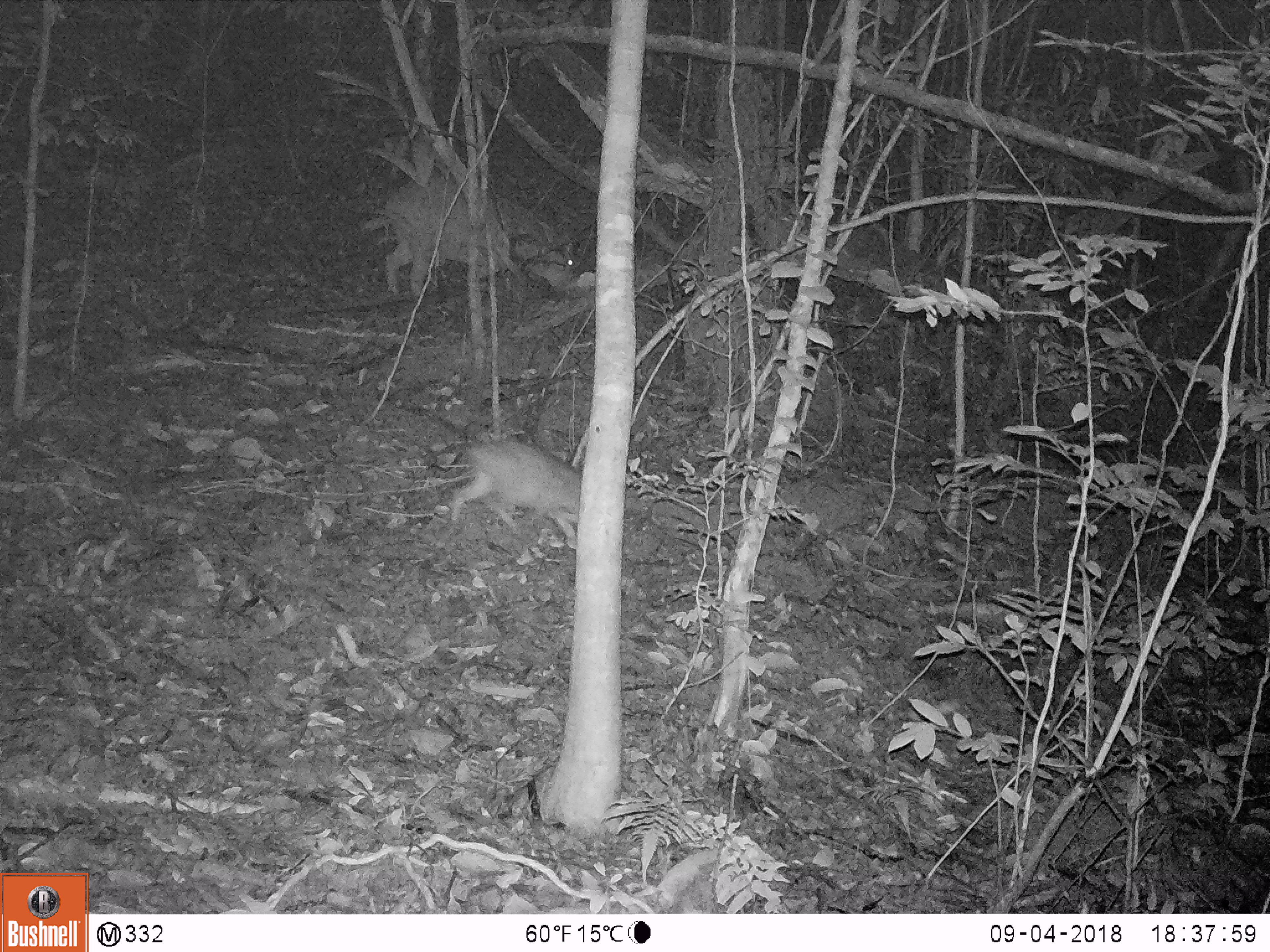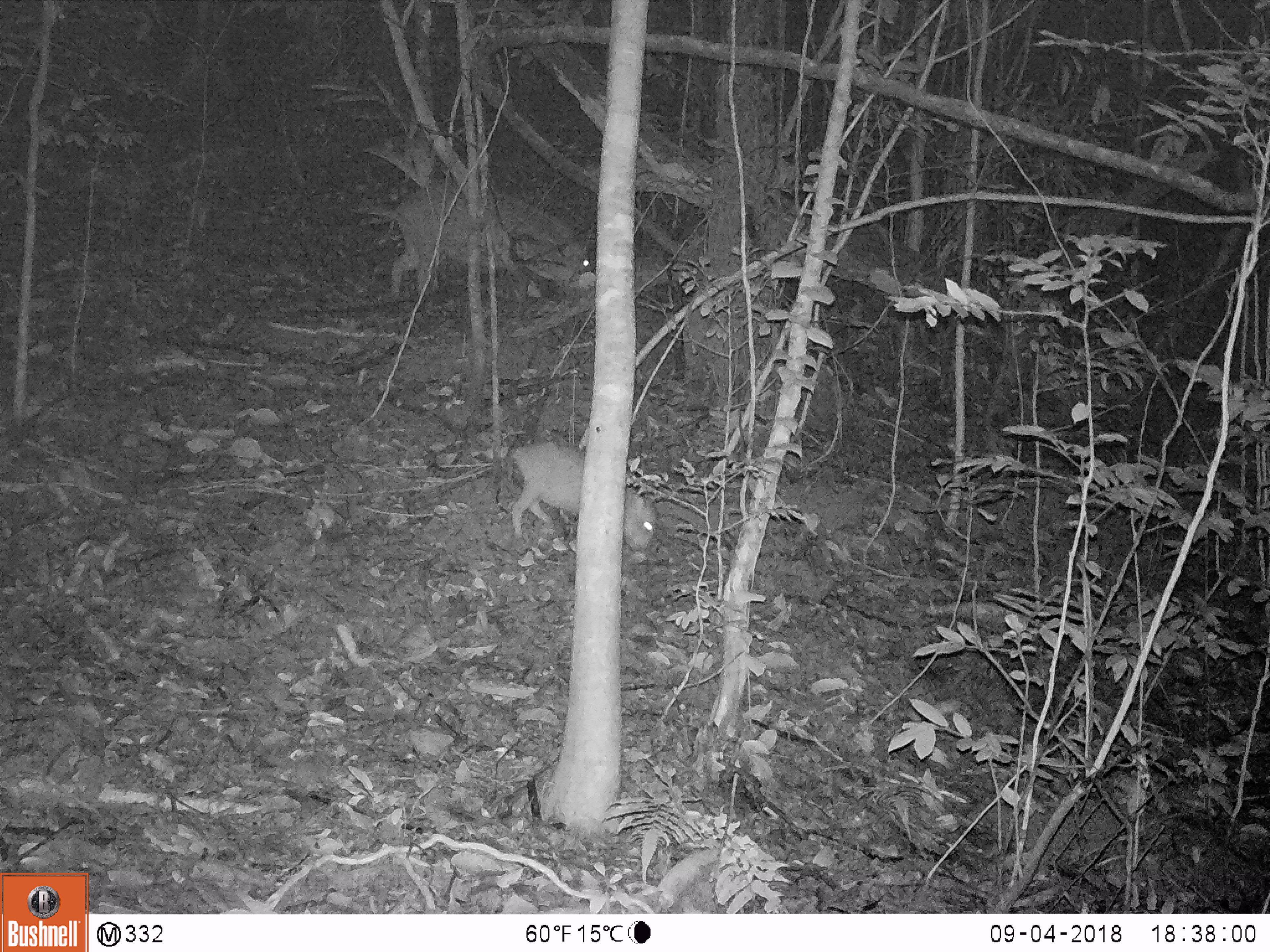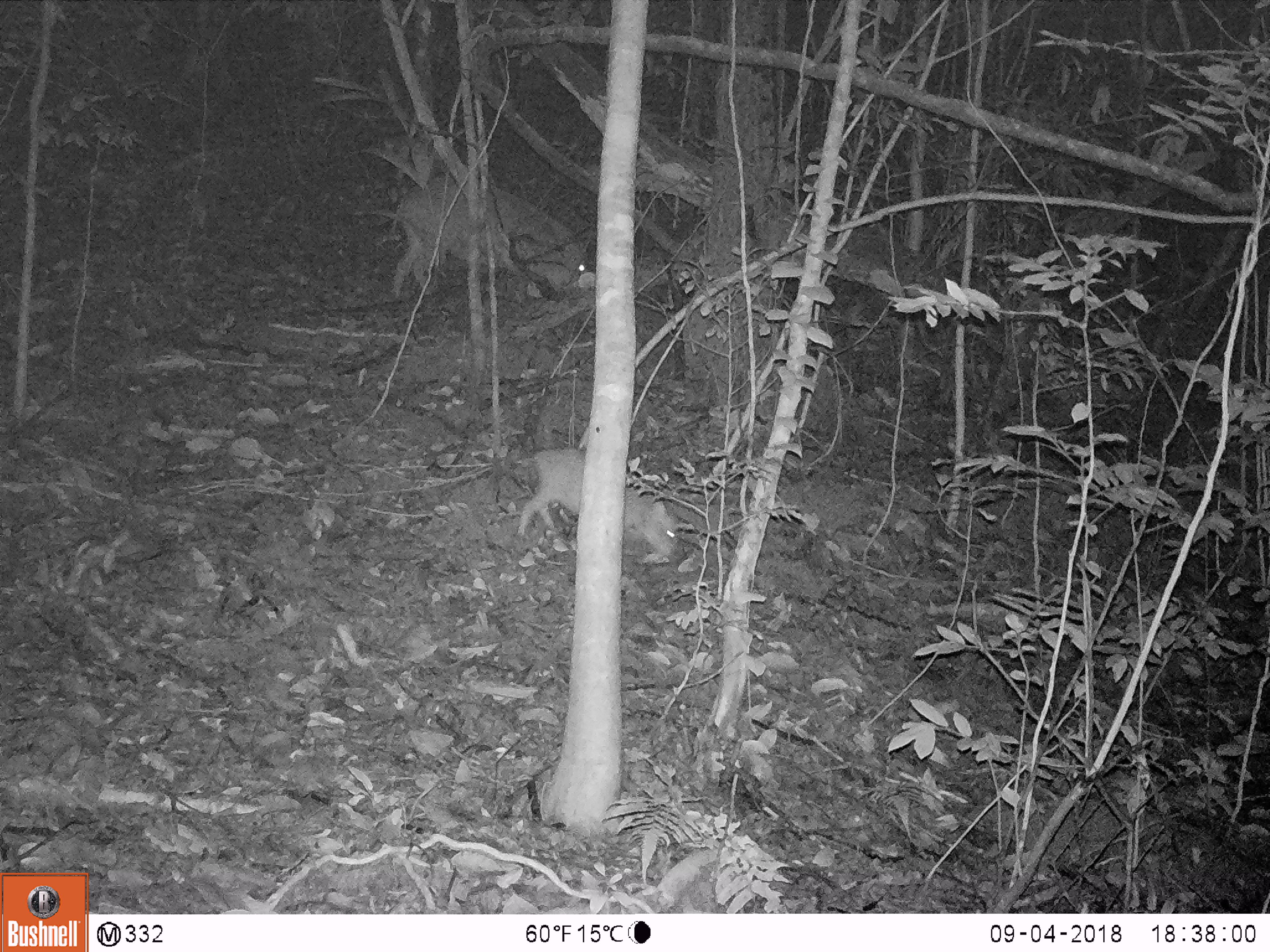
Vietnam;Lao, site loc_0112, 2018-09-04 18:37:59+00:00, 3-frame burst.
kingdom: Animalia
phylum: Chordata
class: Mammalia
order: Artiodactyla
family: Suidae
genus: Sus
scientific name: Sus scrofa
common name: eurasian wild pig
Eurasian wild pig (Sus scrofa). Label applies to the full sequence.